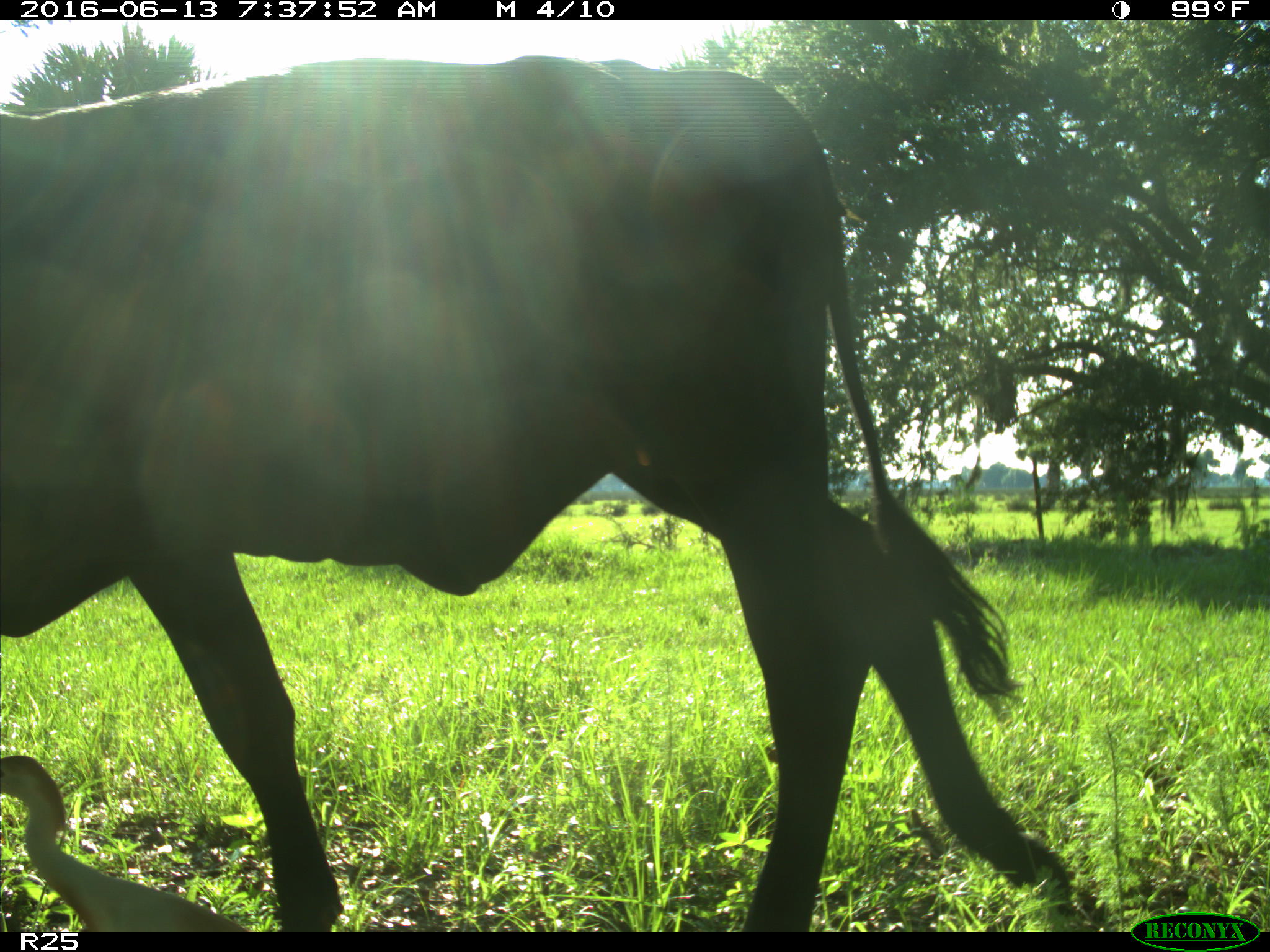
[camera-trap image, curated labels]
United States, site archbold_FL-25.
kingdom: Animalia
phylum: Chordata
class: Mammalia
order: Artiodactyla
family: Bovidae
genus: Bos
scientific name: Bos taurus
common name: domestic cow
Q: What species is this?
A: Bos taurus (domestic cow).